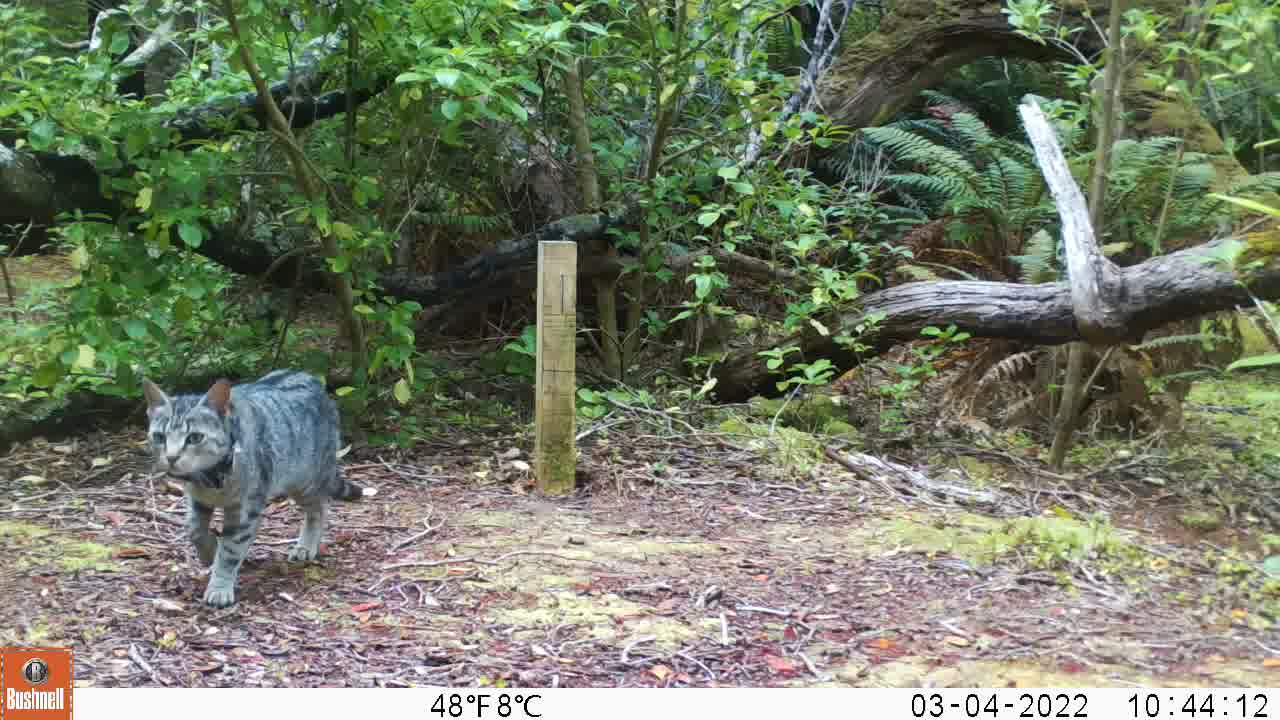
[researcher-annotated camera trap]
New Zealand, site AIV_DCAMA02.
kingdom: Animalia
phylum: Chordata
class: Mammalia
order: Carnivora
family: Felidae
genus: Felis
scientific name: Felis catus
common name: domestic cat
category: cat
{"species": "cat (domestic cat) (Felis catus)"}